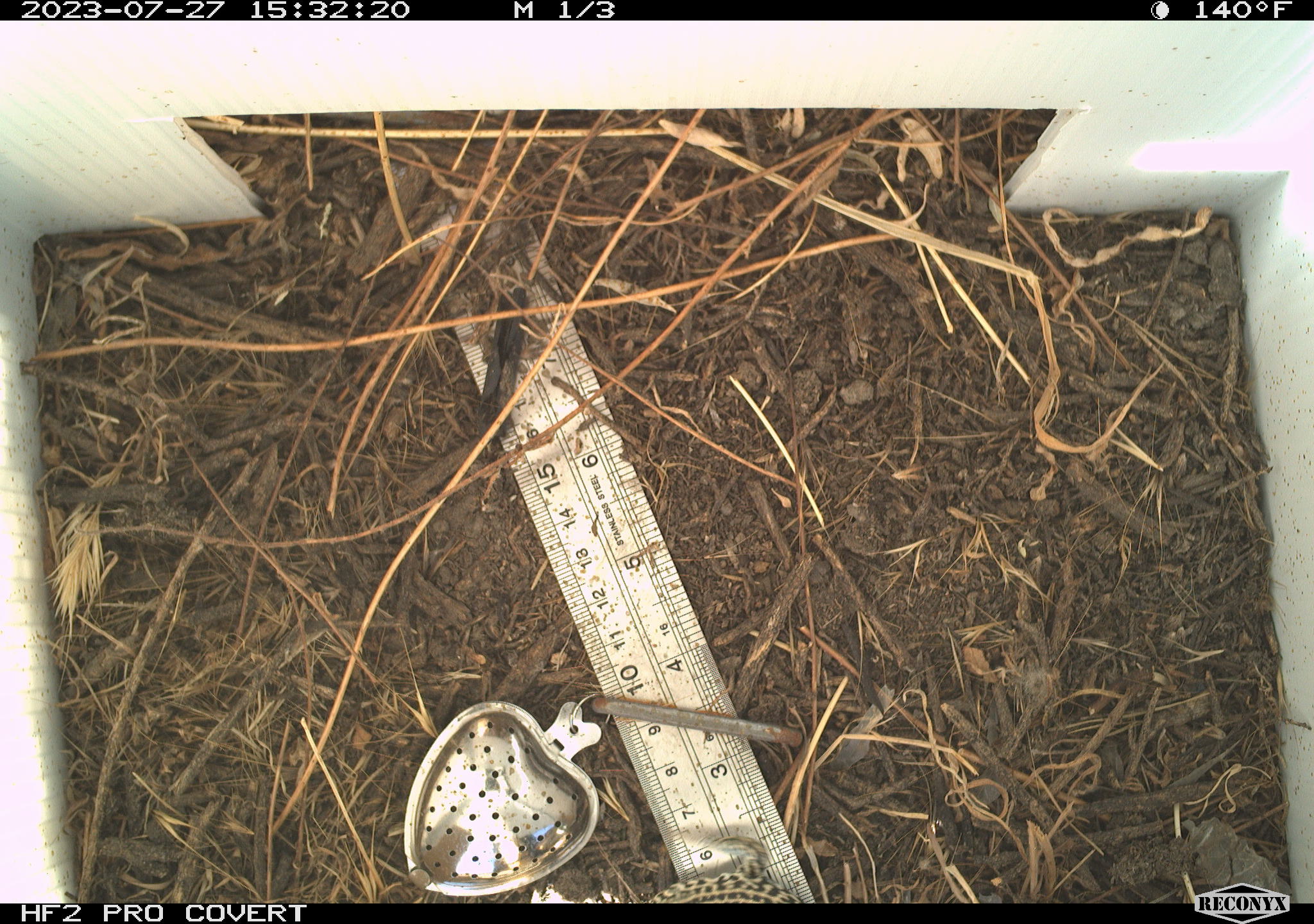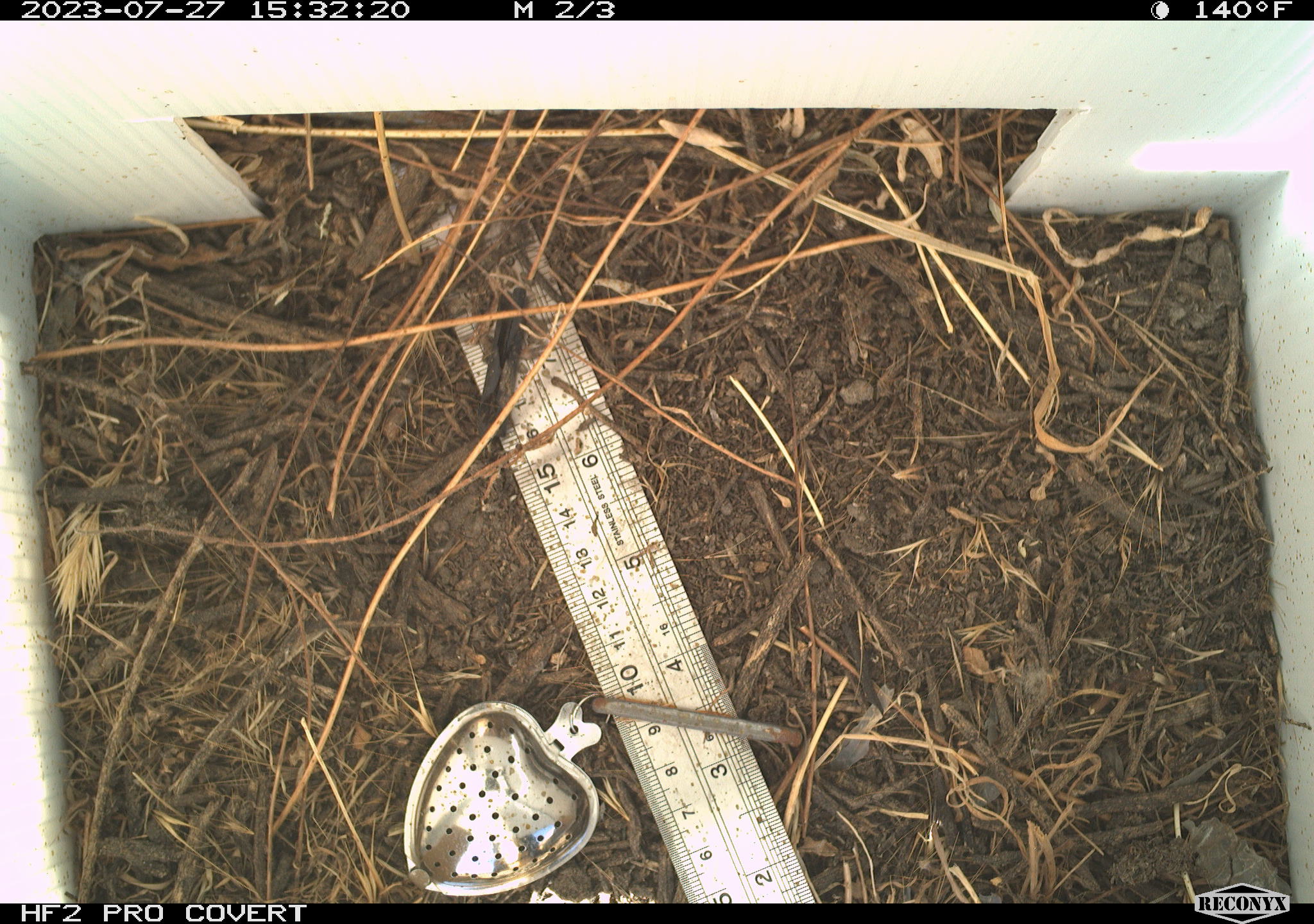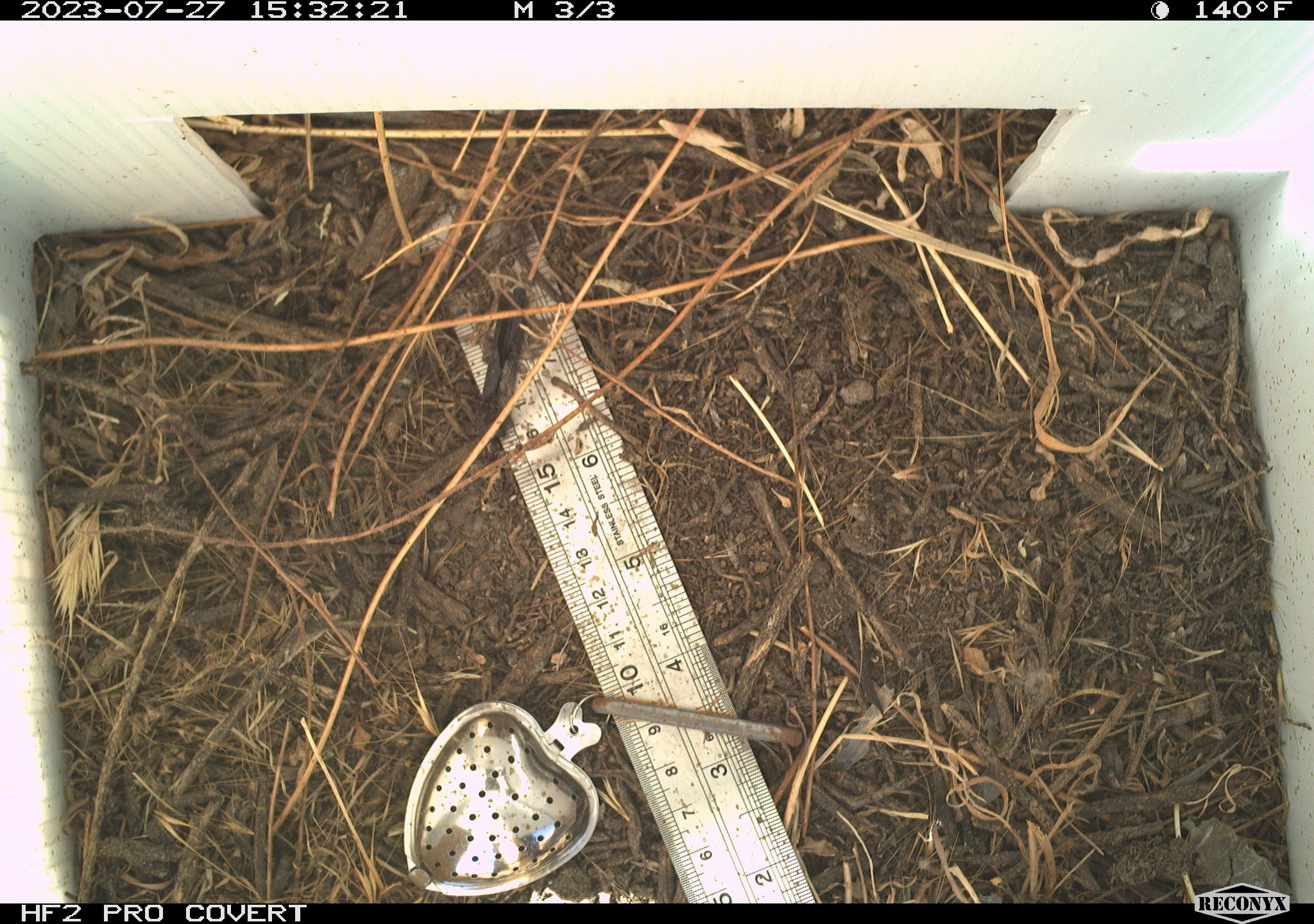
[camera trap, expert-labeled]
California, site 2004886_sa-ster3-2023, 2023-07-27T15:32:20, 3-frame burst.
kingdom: Animalia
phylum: Chordata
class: Reptilia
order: Squamata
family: Teiidae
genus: Aspidoscelis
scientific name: Aspidoscelis tigris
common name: western whiptail